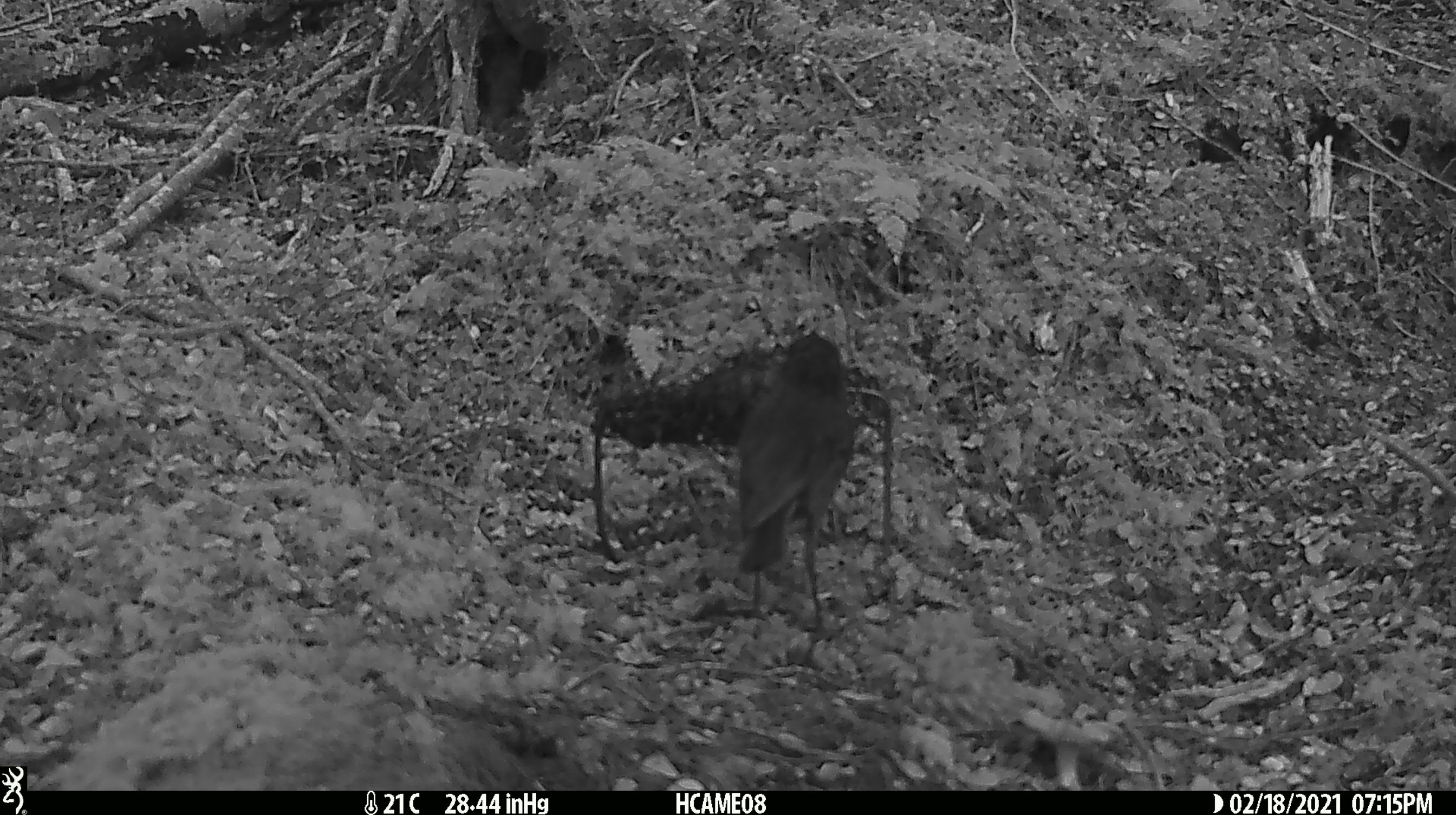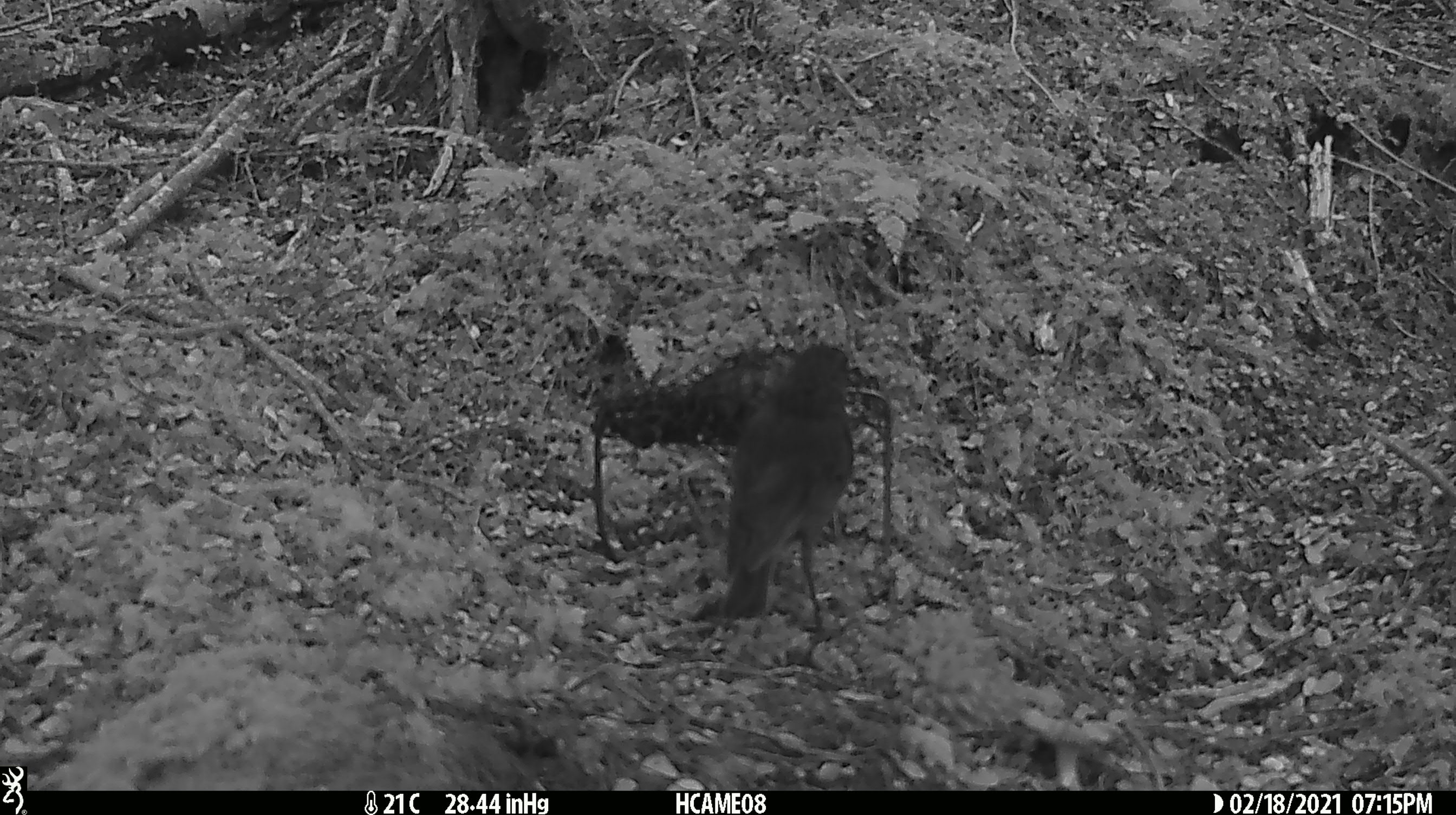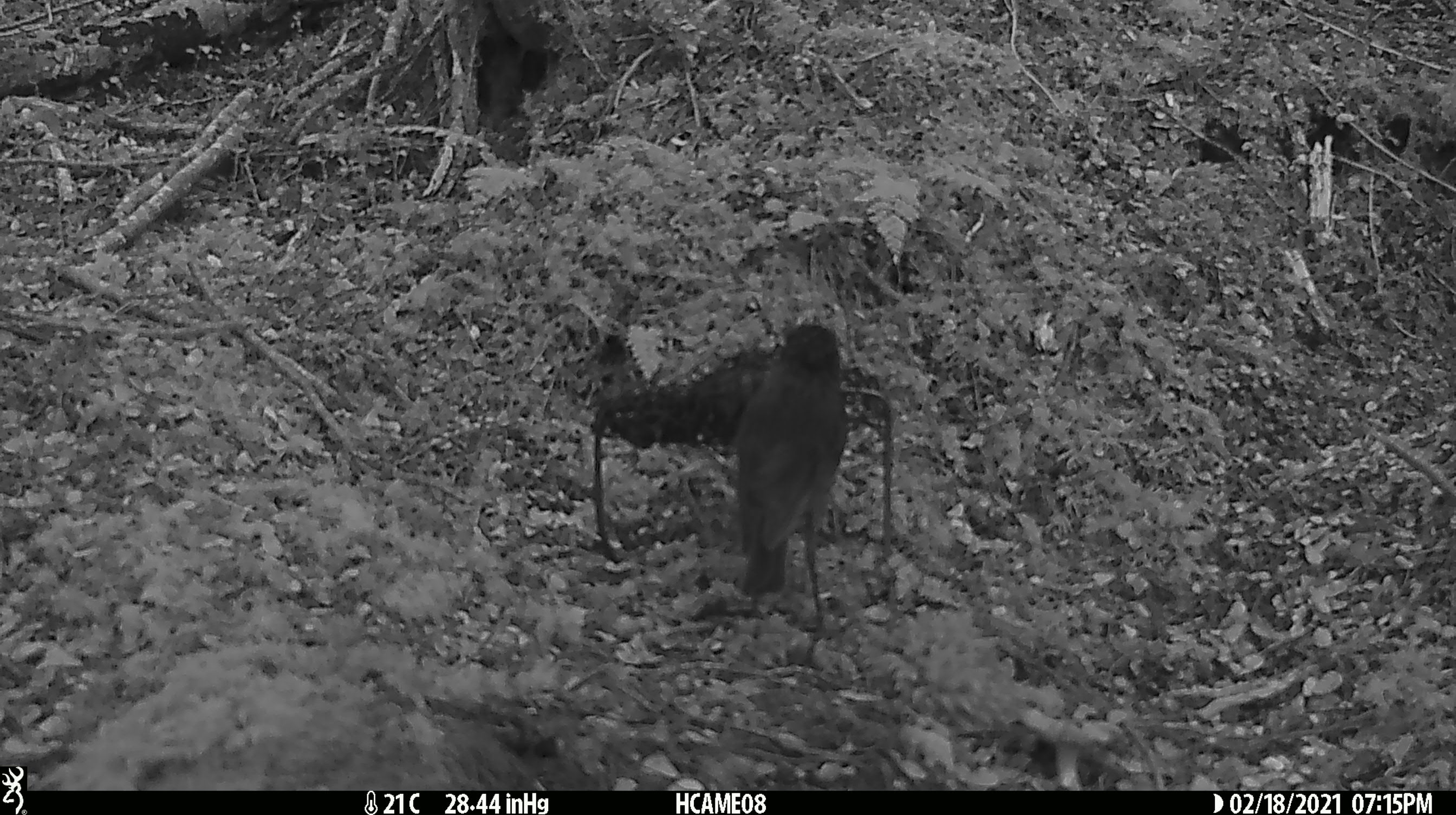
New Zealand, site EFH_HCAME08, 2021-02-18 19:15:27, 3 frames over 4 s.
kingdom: Animalia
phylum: Chordata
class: Aves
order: Passeriformes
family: Petroicidae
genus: Petroica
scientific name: Petroica australis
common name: new zealand robin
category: robin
Robin (new zealand robin) (Petroica australis).